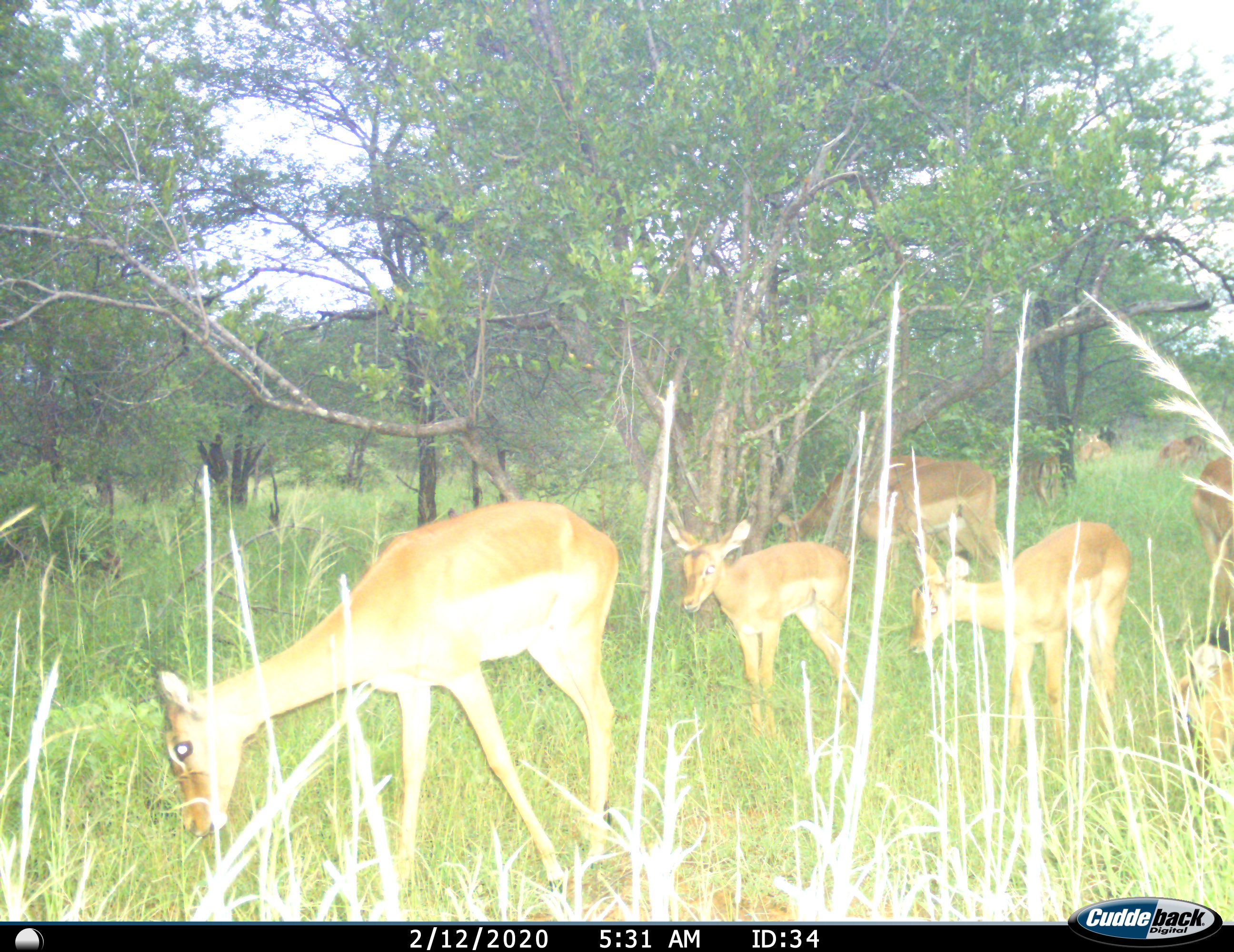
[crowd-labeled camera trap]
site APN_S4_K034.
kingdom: Animalia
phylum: Chordata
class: Mammalia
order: Artiodactyla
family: Bovidae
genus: Aepyceros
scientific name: Aepyceros melampus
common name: impala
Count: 9.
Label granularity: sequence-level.